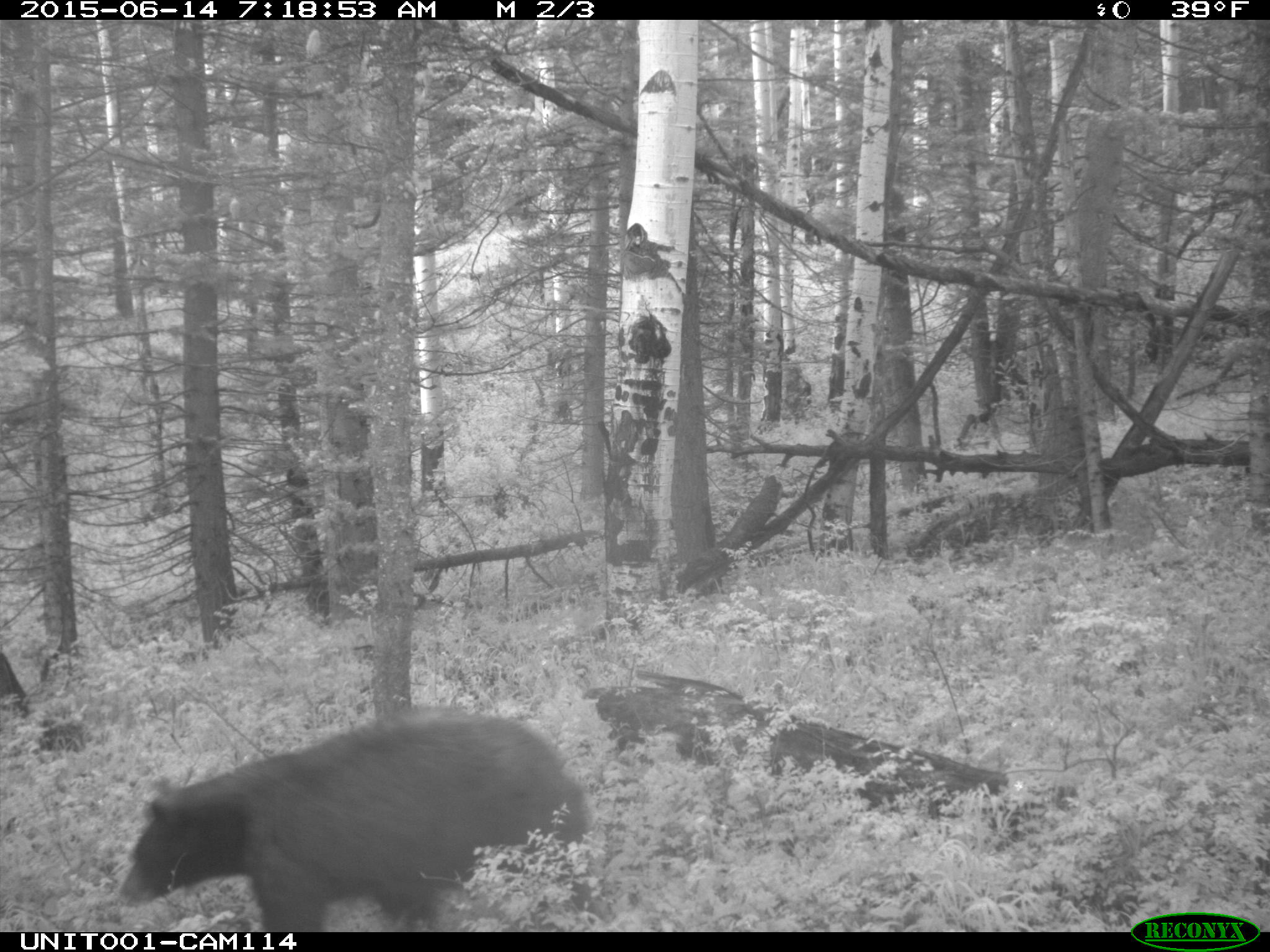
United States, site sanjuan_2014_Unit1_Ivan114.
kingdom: Animalia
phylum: Chordata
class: Mammalia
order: Carnivora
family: Ursidae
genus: Ursus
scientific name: Ursus americanus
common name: american black bear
Ursus americanus (american black bear).